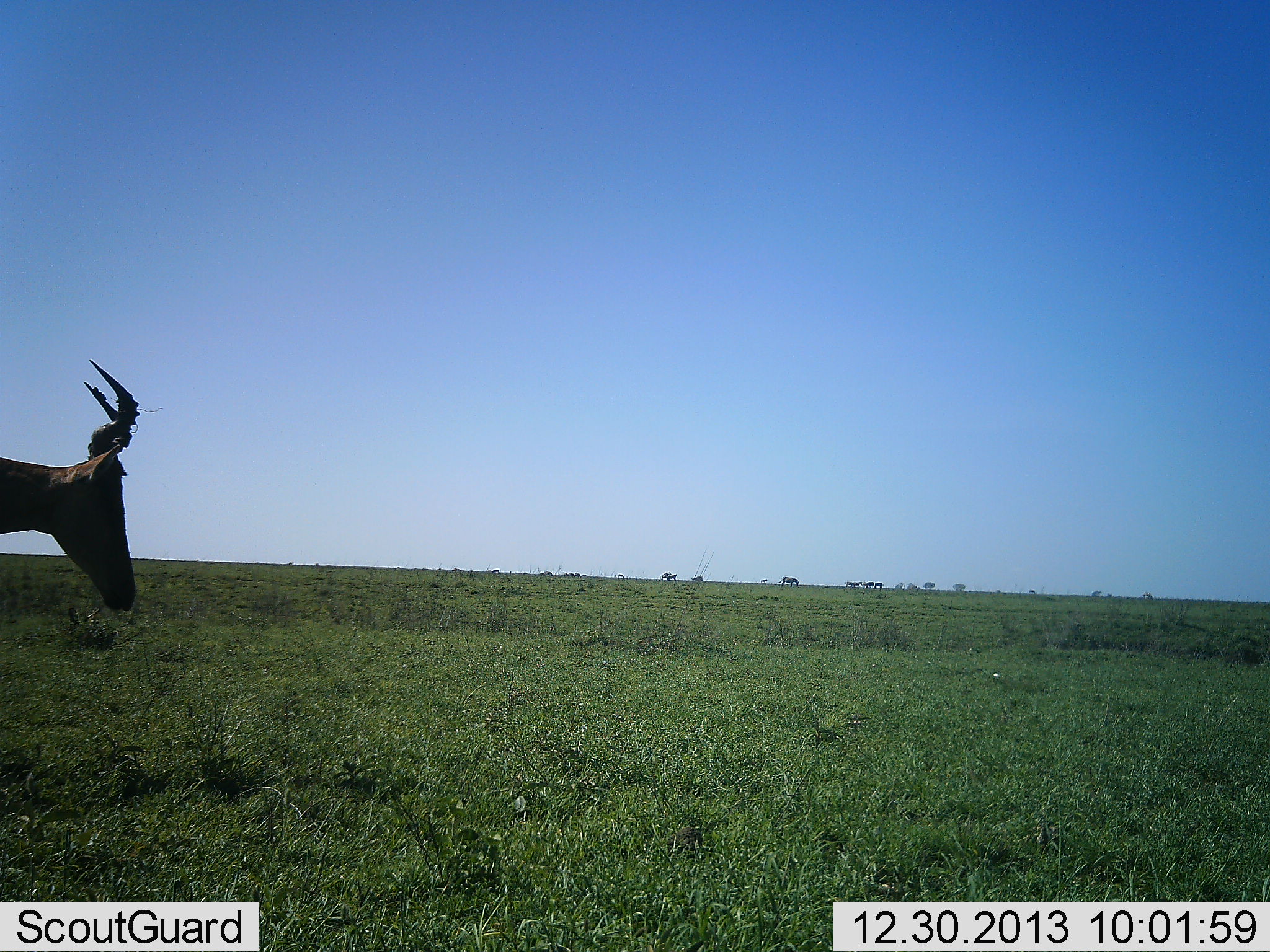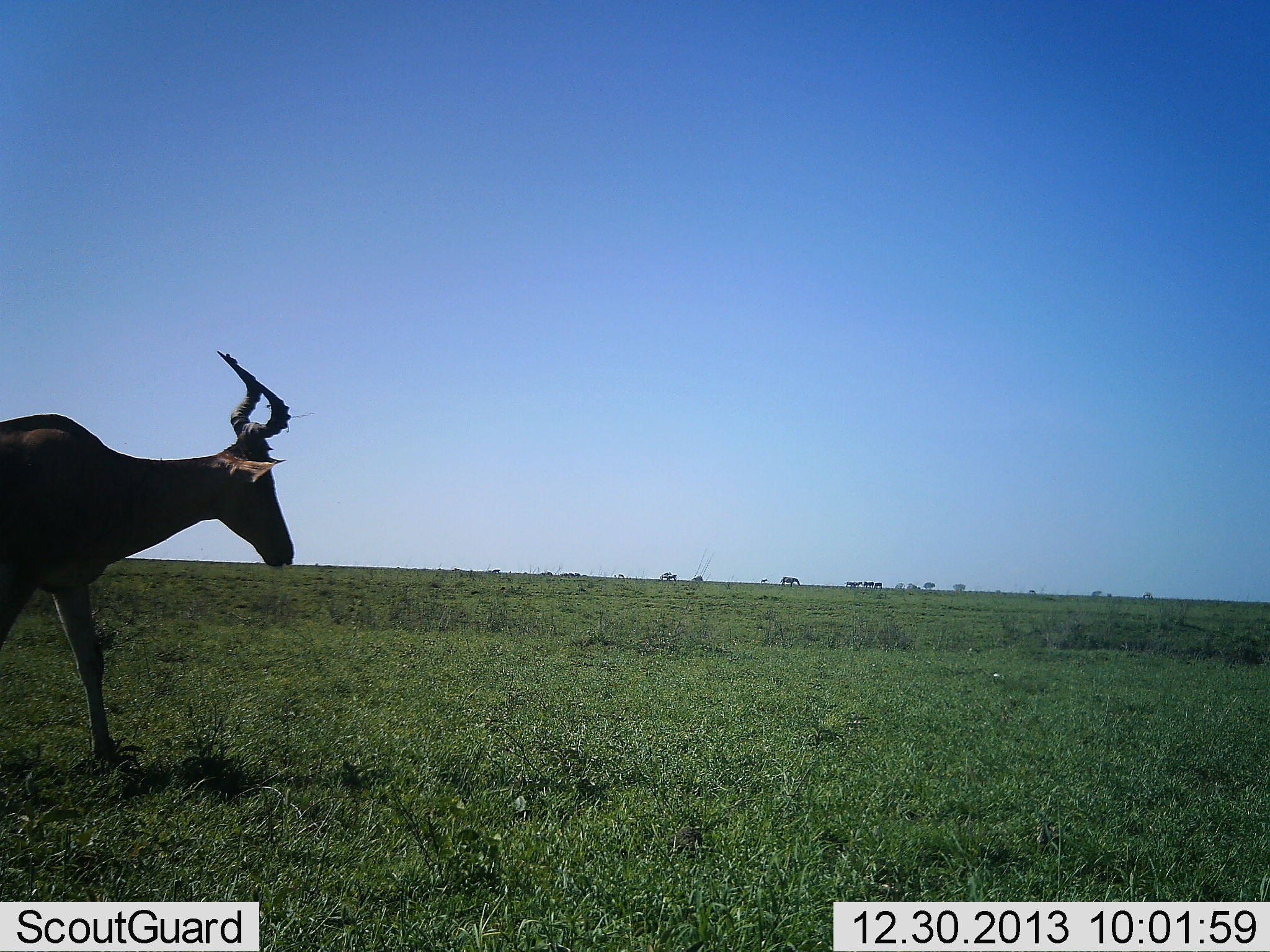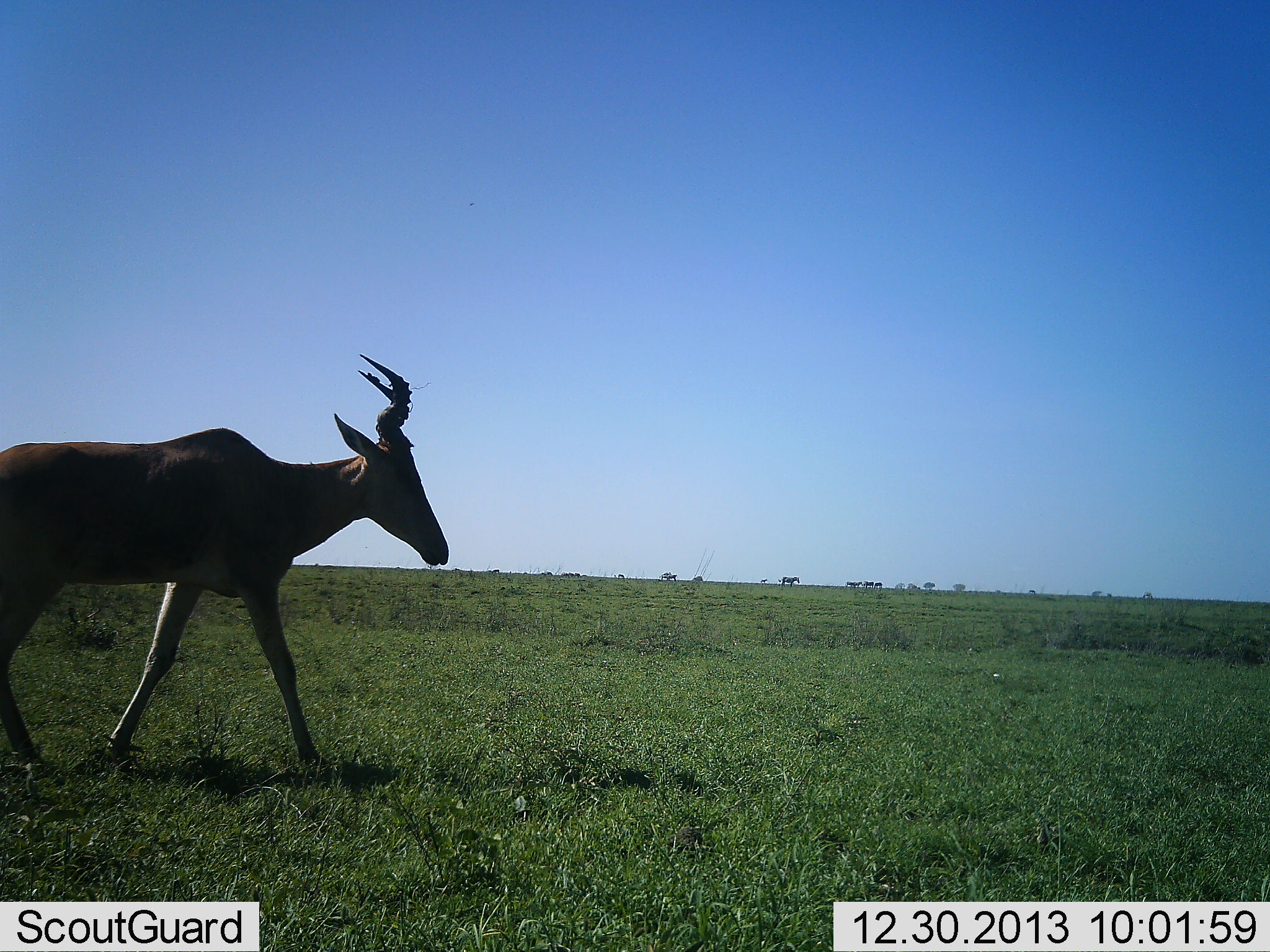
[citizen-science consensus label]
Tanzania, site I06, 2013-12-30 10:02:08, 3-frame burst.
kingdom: Animalia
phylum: Chordata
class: Mammalia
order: Artiodactyla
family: Bovidae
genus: Alcelaphus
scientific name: Alcelaphus buselaphus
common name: hartebeest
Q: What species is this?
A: Hartebeest (Alcelaphus buselaphus).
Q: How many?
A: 1.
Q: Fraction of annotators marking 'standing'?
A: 0%.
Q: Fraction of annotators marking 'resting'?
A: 0%.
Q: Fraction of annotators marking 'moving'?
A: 100%.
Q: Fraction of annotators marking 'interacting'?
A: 0%.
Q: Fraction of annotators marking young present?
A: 0%.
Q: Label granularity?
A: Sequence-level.